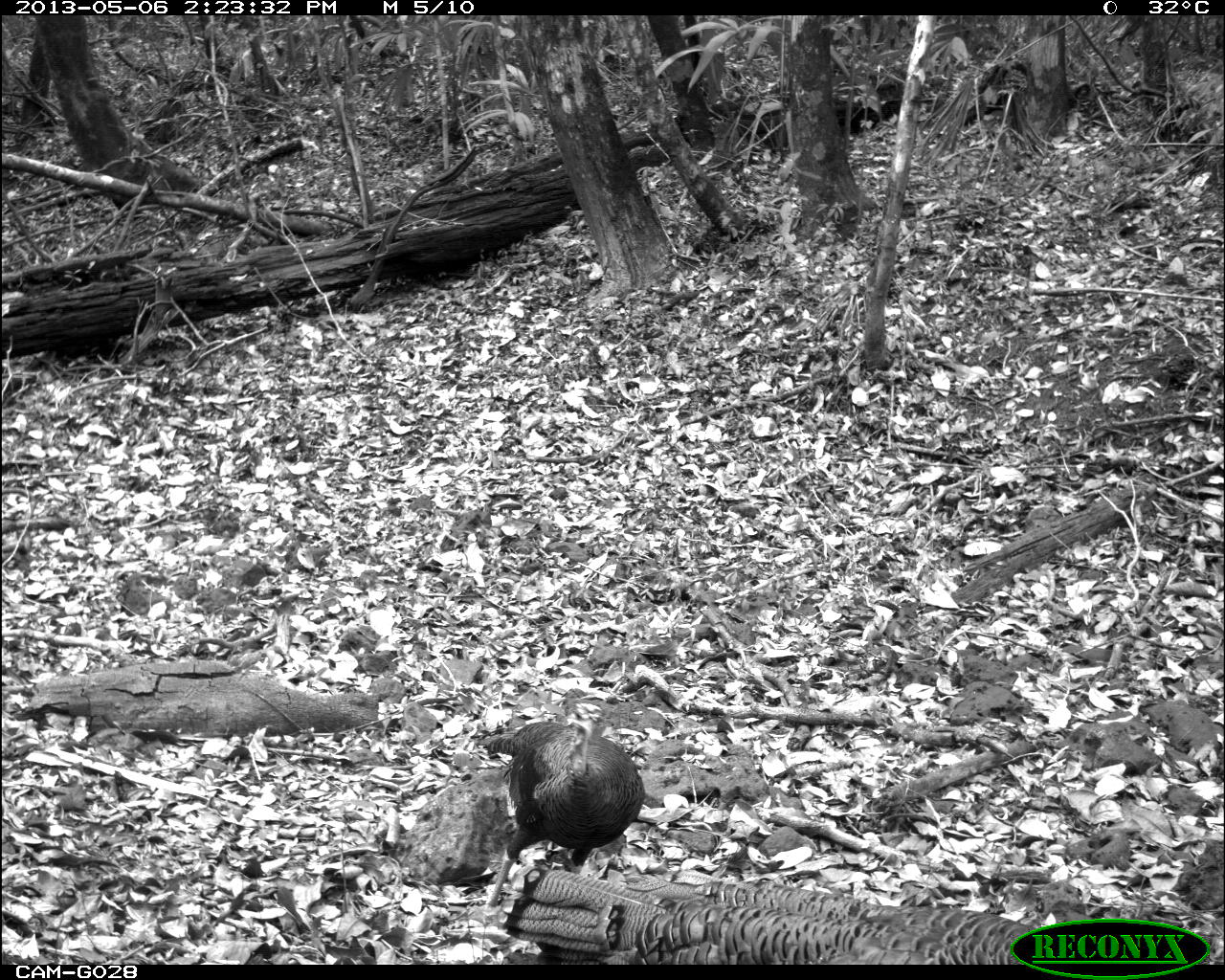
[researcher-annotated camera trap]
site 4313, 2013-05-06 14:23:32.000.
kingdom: Animalia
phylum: Chordata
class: Aves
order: Galliformes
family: Phasianidae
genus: Meleagris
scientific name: Meleagris ocellata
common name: ocellated turkey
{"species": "Meleagris ocellata (ocellated turkey)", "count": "3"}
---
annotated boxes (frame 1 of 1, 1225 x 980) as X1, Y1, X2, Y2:
meleagris ocellata: 503, 865, 1037, 964; 485, 702, 643, 923